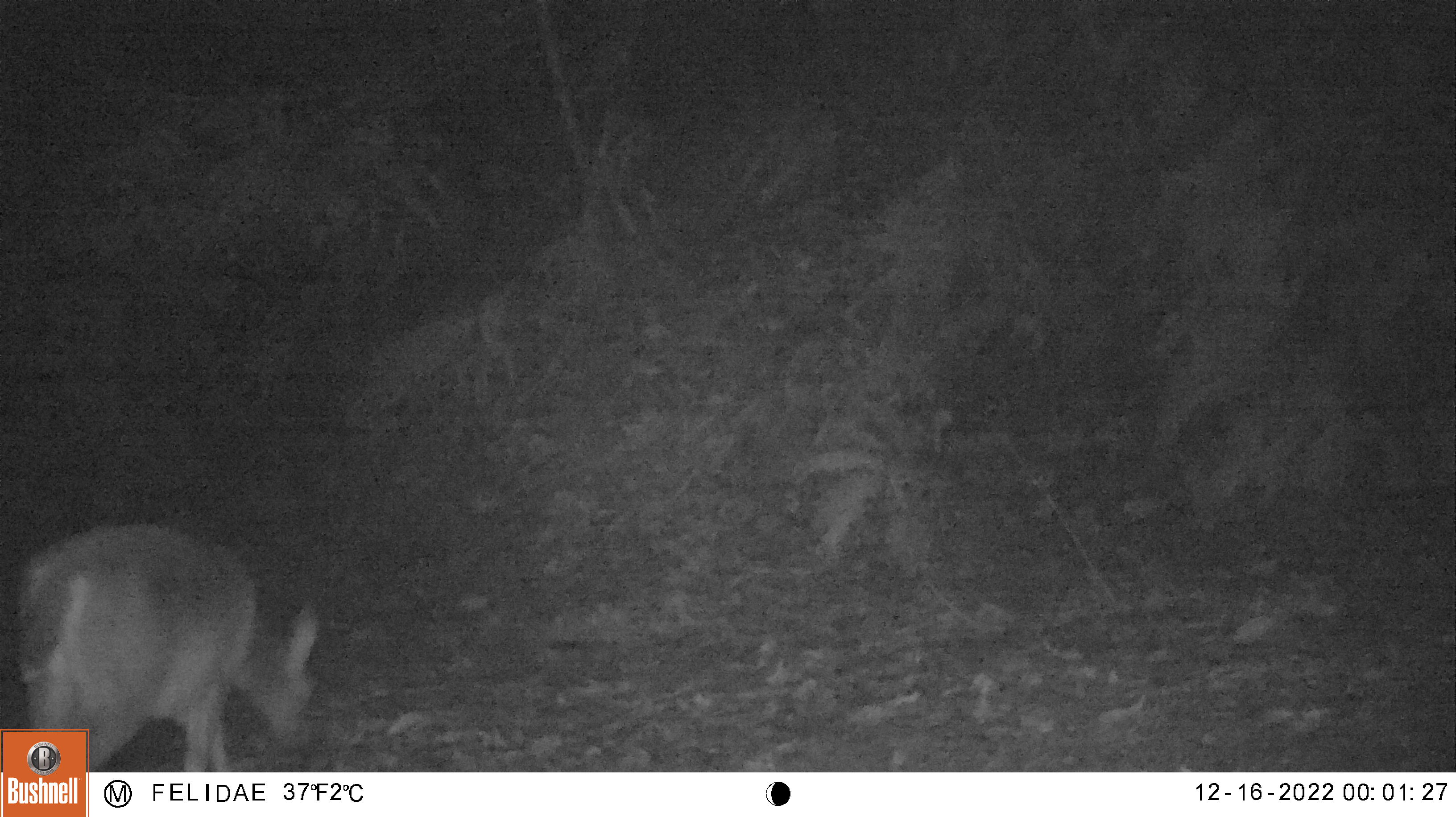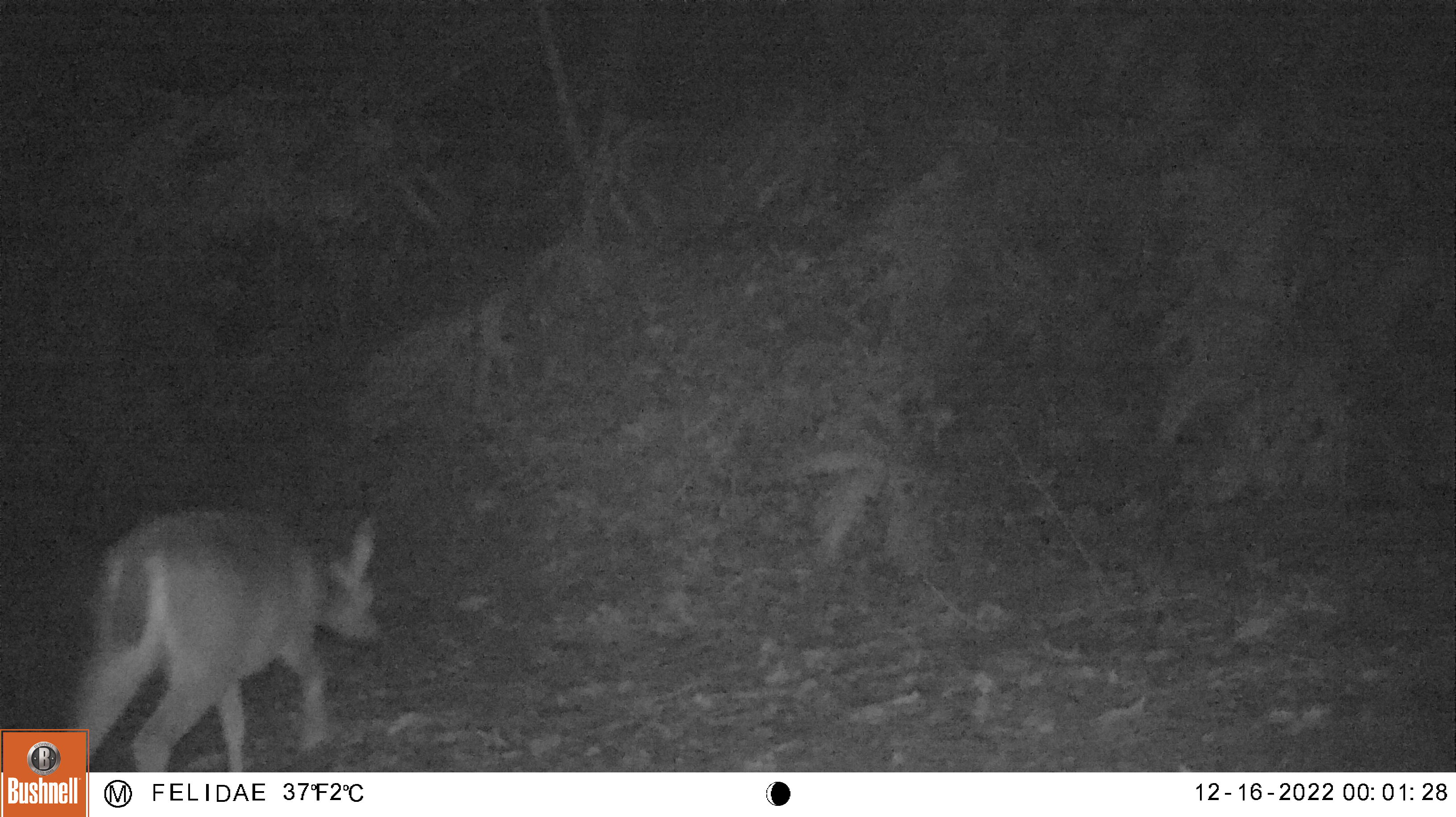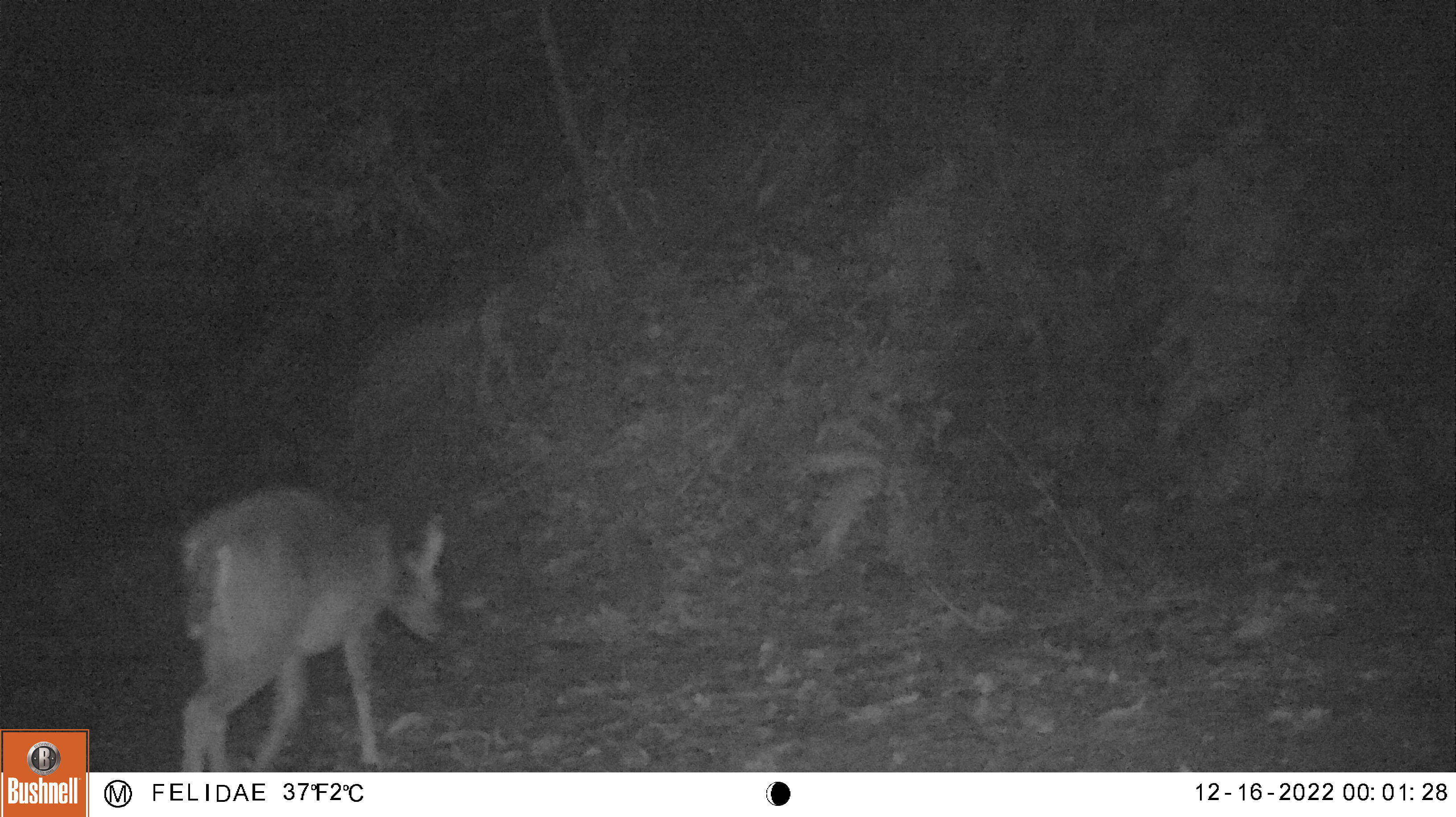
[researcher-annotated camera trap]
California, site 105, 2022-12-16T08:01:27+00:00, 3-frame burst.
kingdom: Animalia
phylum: Chordata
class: Mammalia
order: Artiodactyla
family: Cervidae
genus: Odocoileus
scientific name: Odocoileus hemionus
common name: mule deer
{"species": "mule deer (Odocoileus hemionus)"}